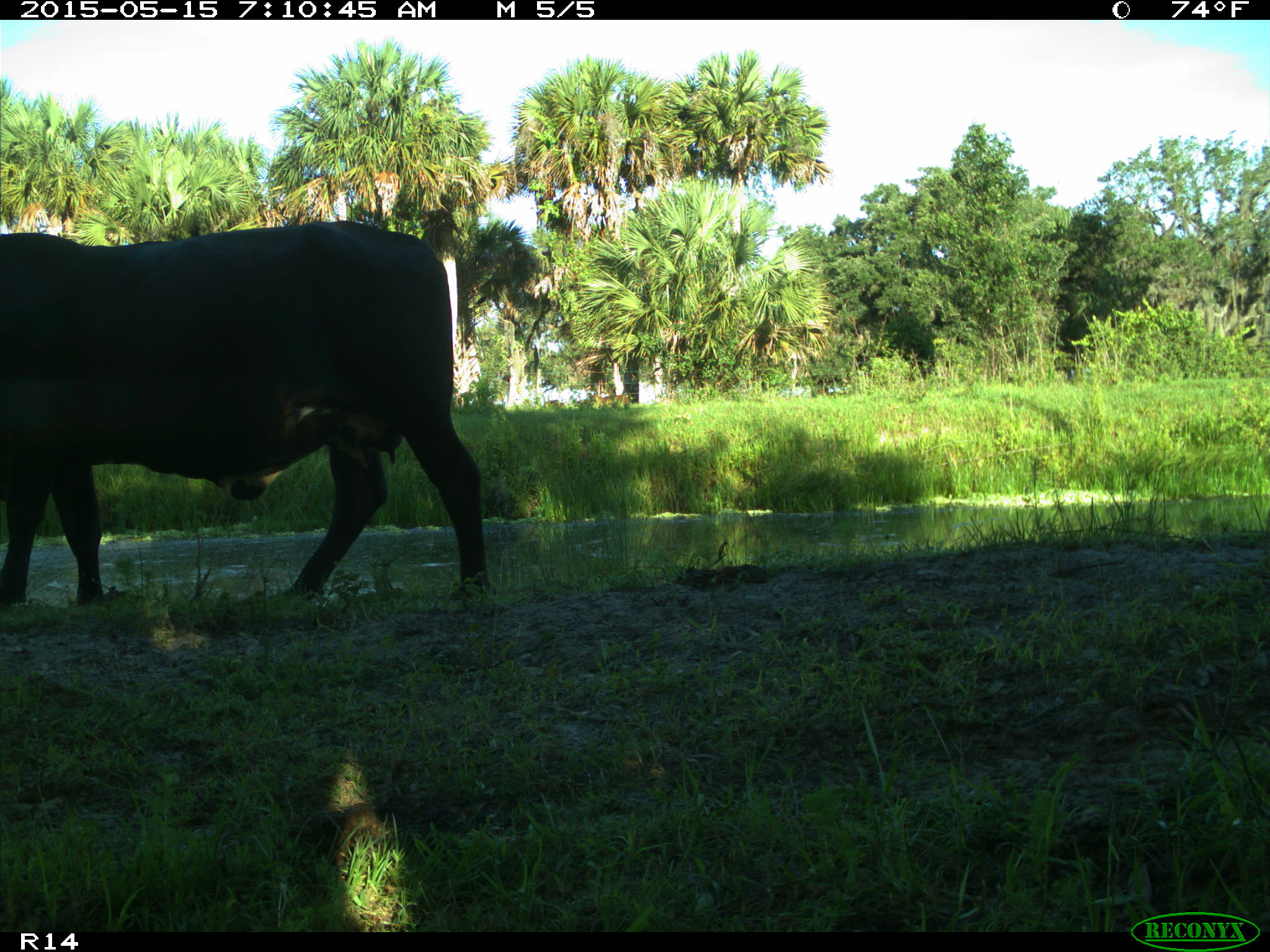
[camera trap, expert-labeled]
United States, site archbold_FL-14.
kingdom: Animalia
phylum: Chordata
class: Mammalia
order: Artiodactyla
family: Bovidae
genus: Bos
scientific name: Bos taurus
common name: domestic cow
Bos taurus (domestic cow).